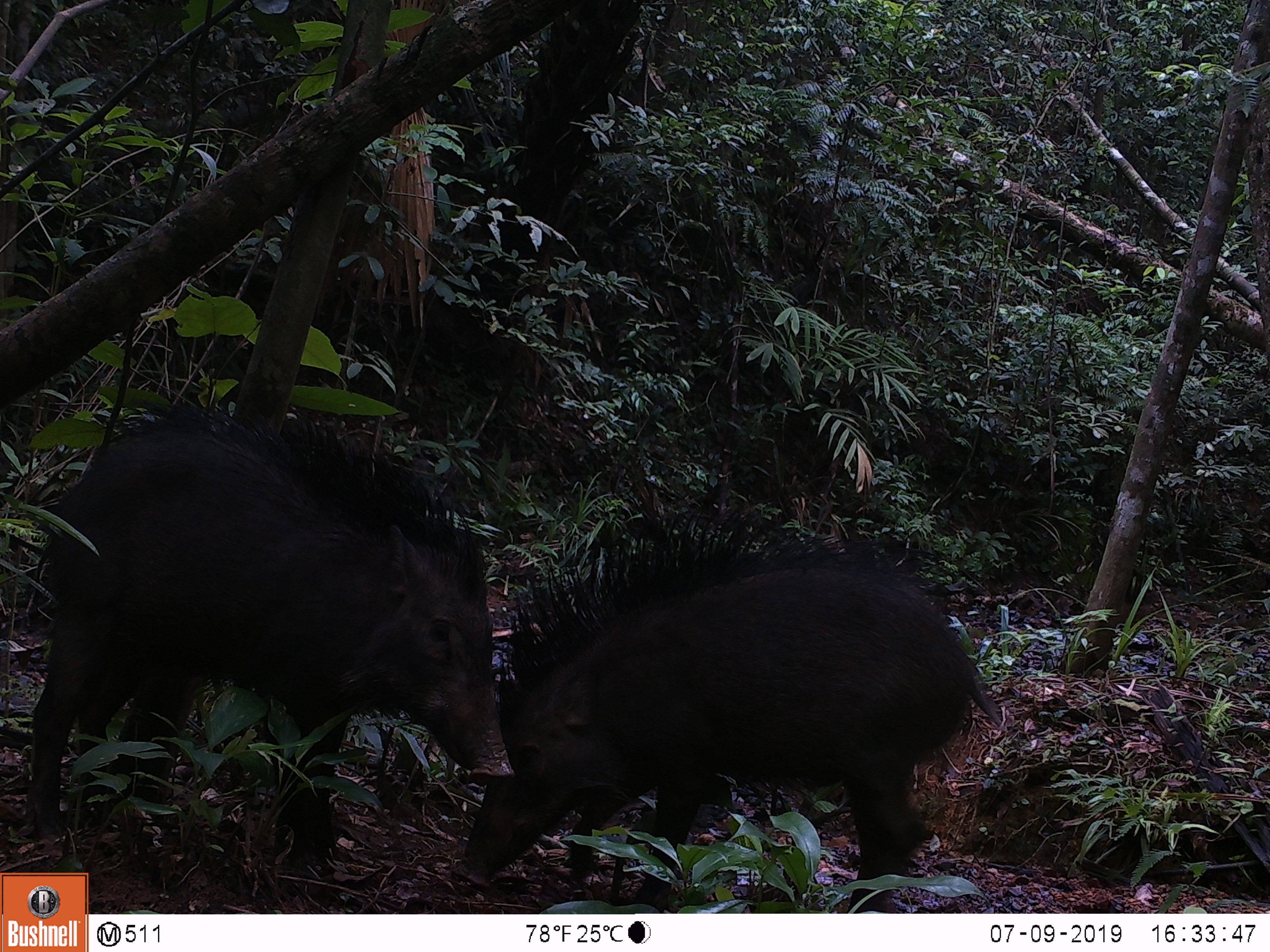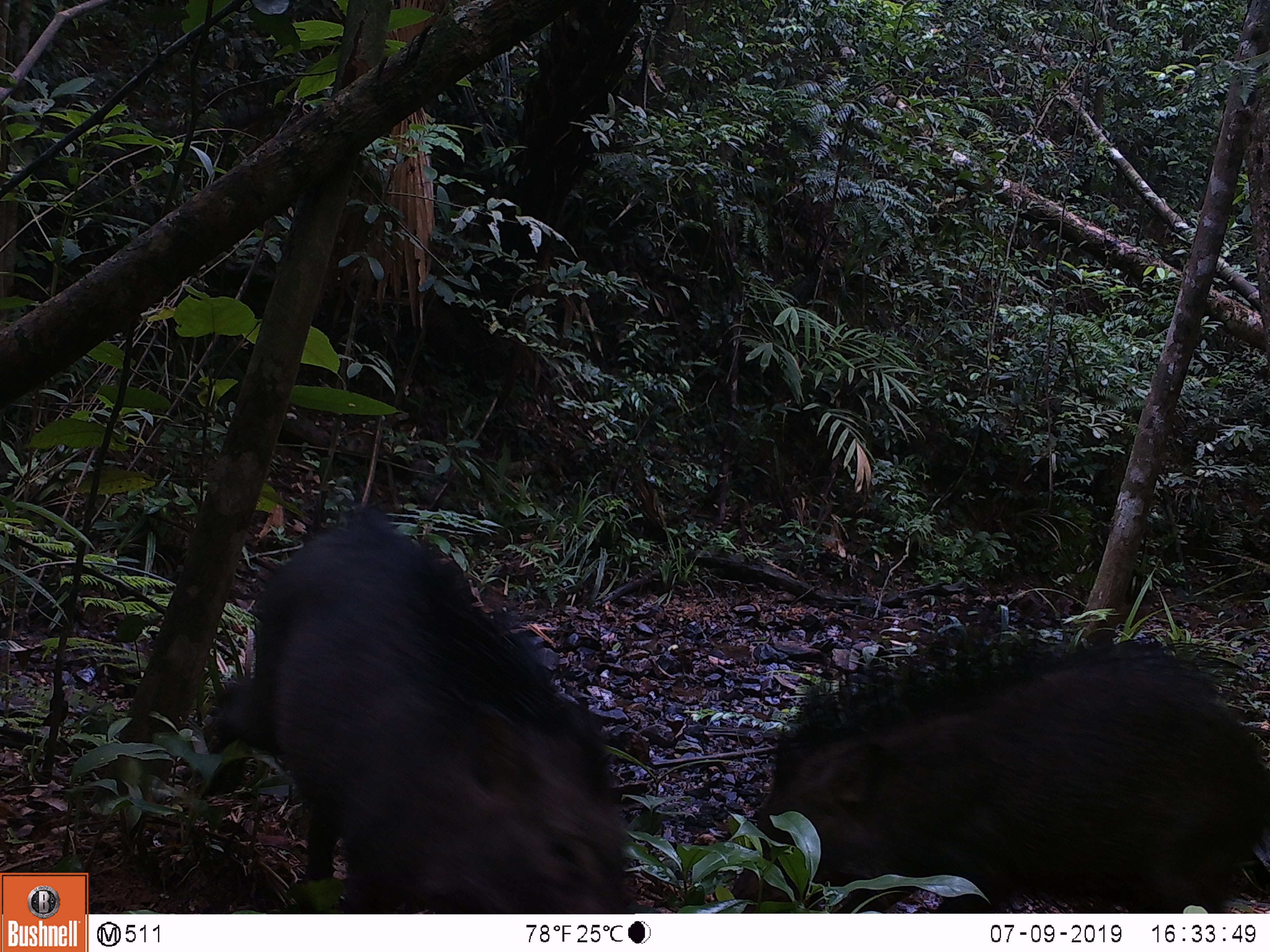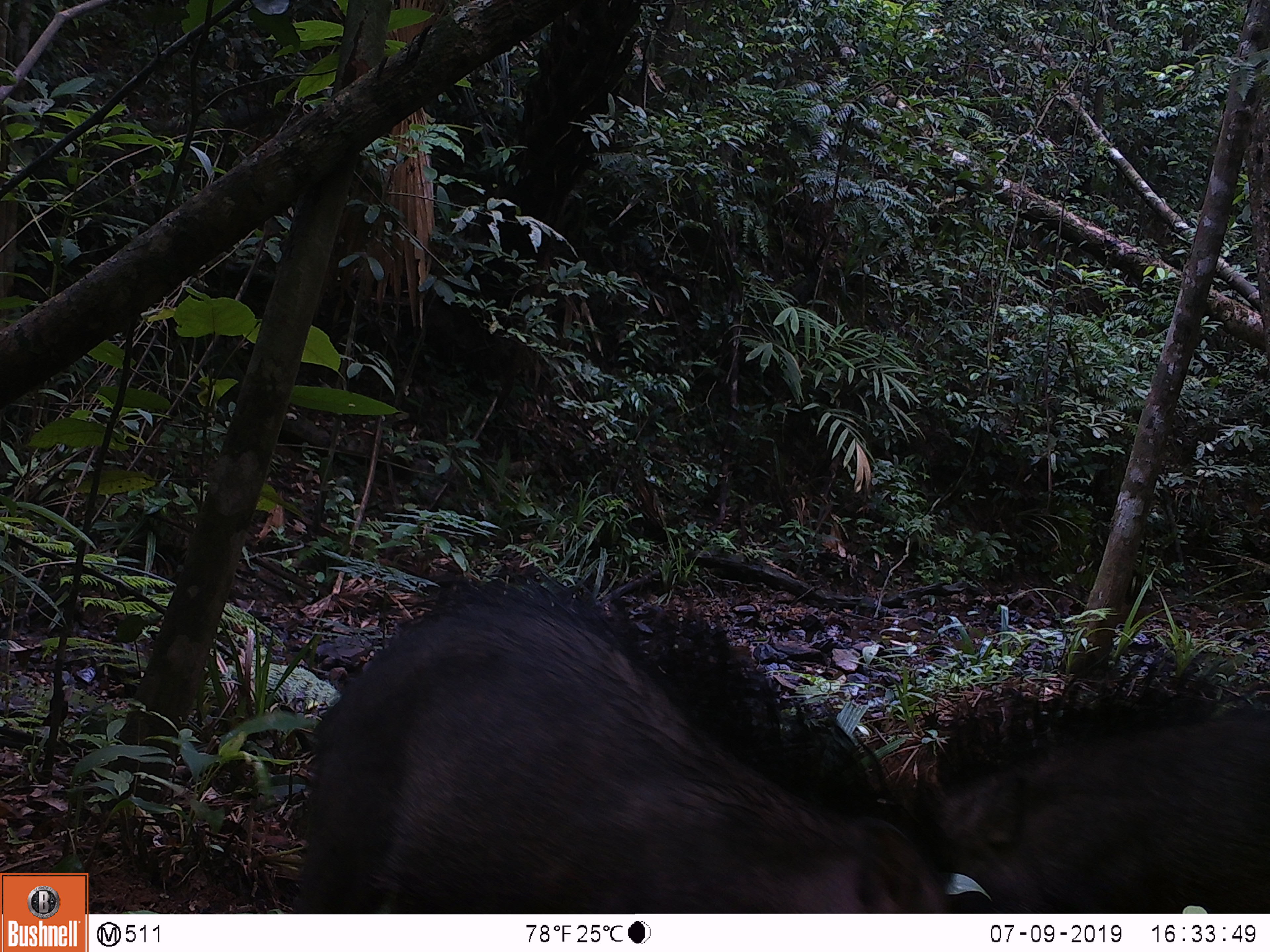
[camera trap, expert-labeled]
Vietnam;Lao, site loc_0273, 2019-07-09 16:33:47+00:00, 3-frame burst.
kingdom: Animalia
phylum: Chordata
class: Mammalia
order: Artiodactyla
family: Suidae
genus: Sus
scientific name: Sus scrofa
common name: eurasian wild pig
Eurasian wild pig (Sus scrofa). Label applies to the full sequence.